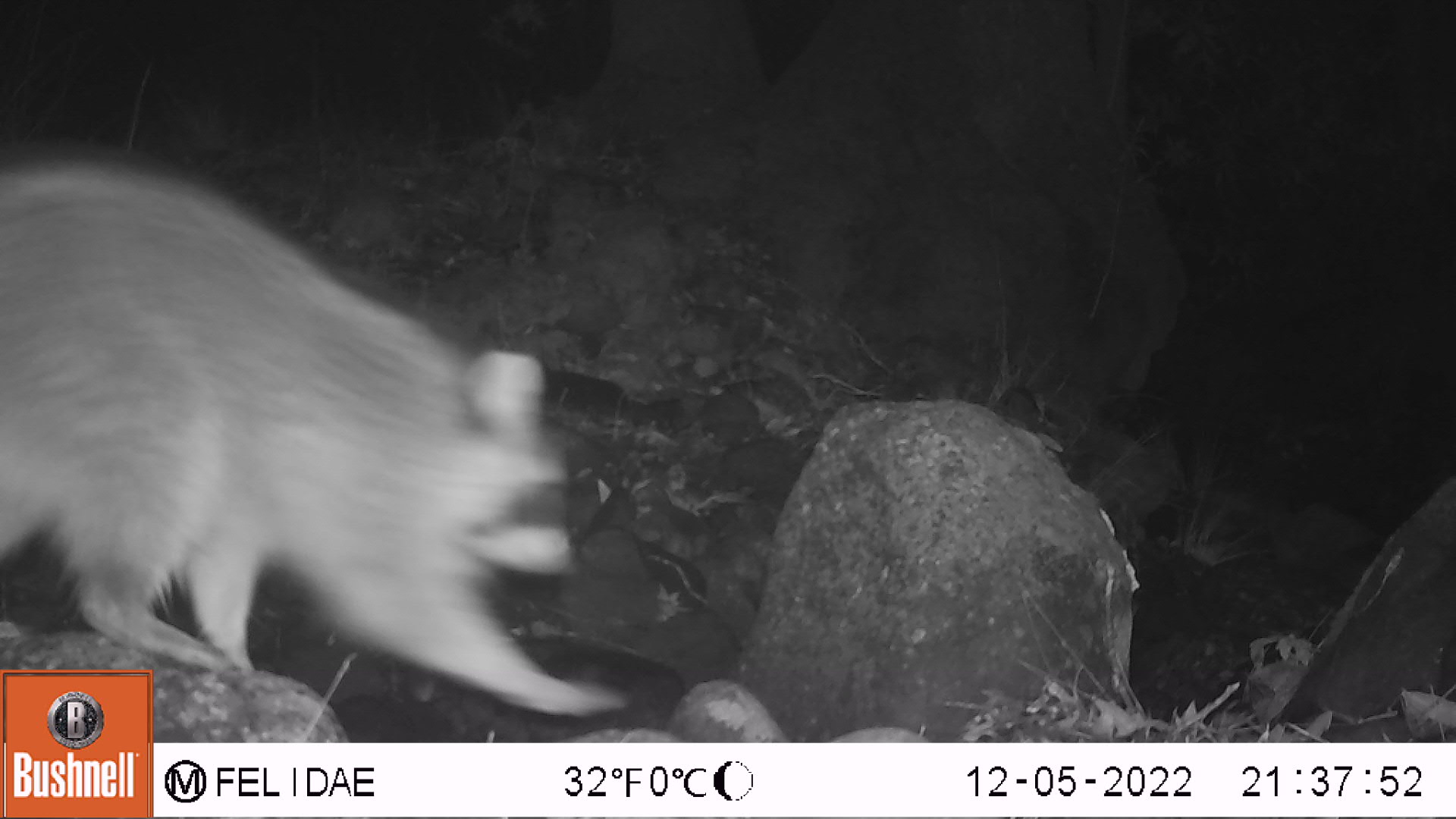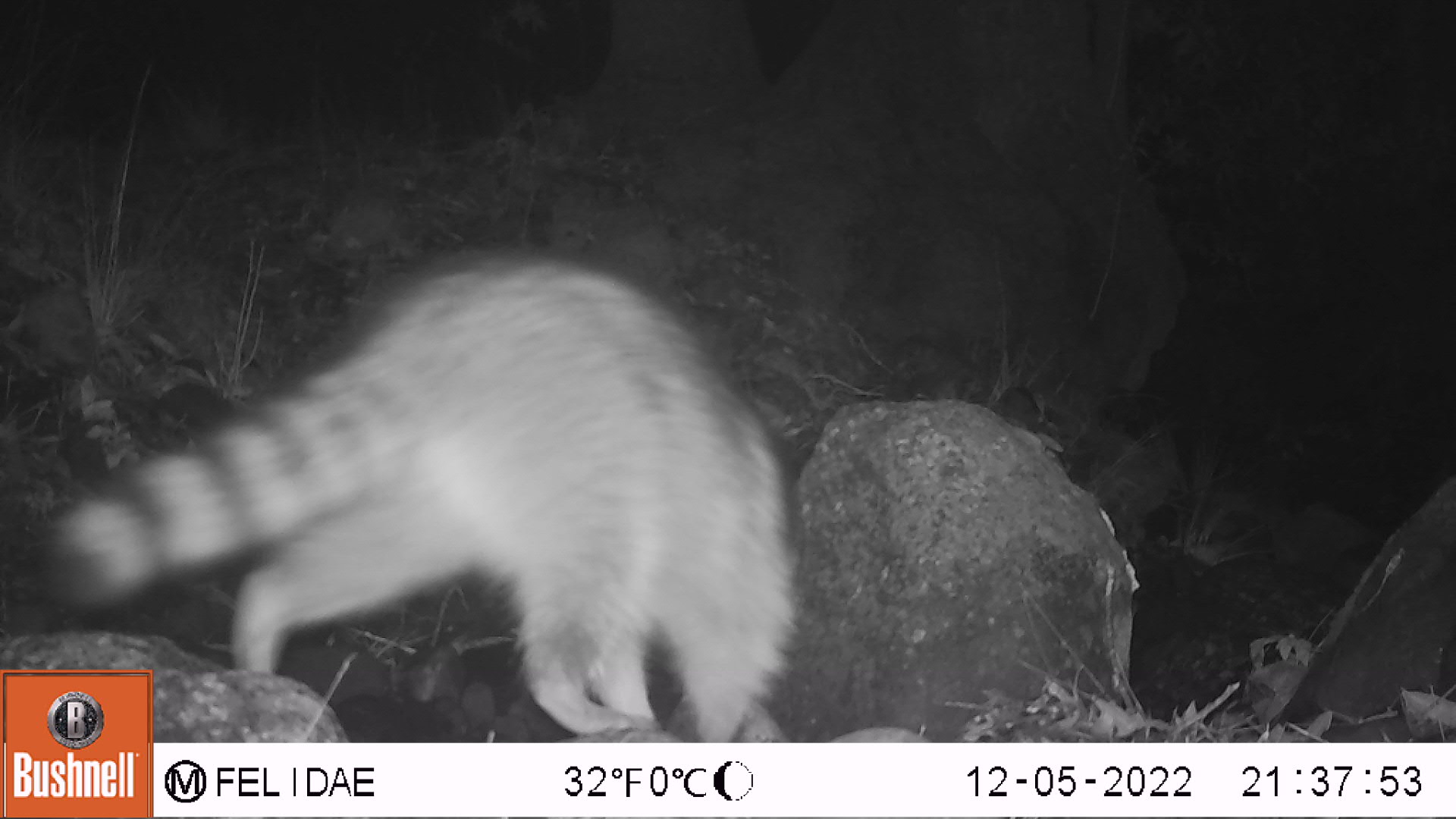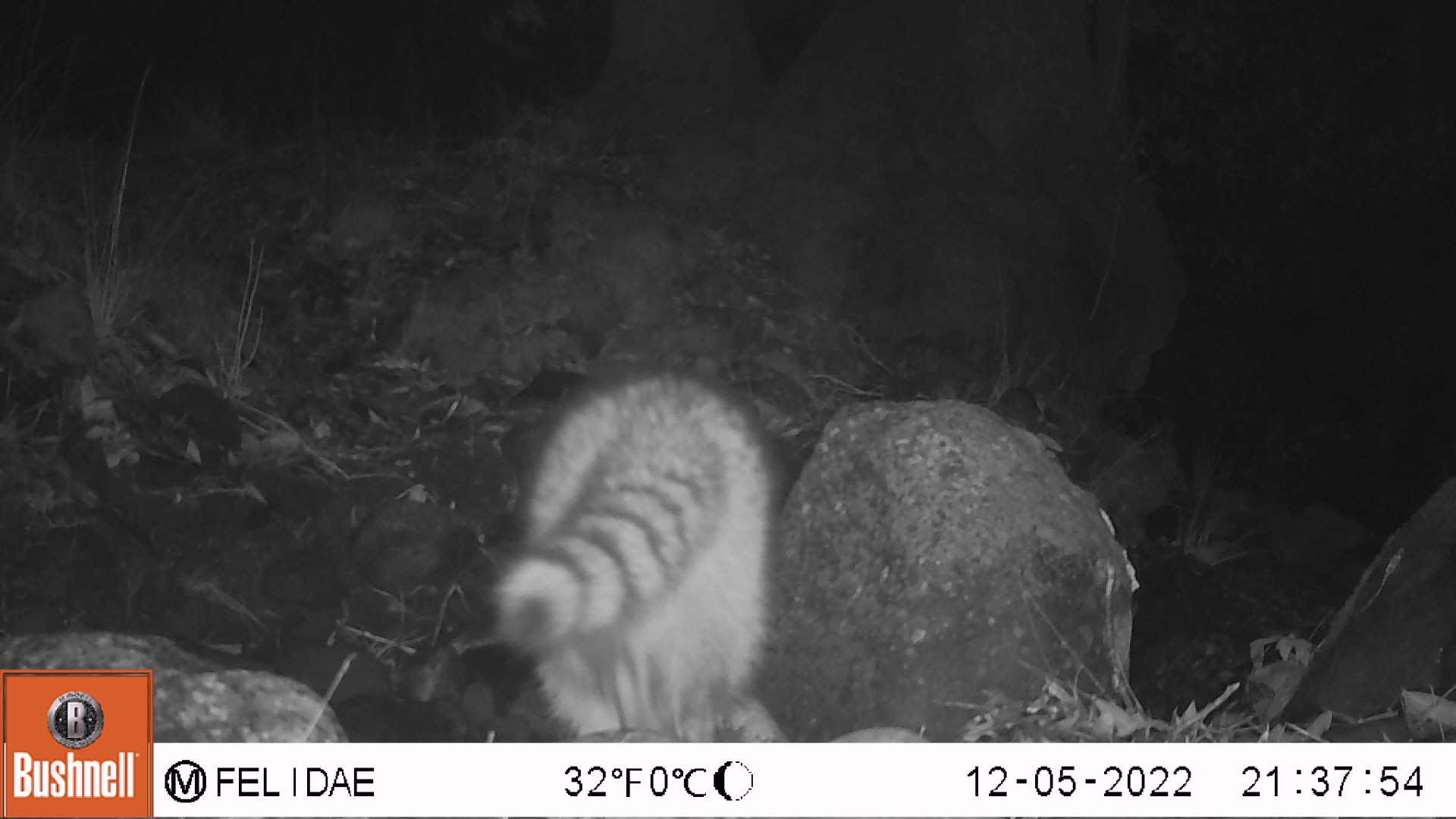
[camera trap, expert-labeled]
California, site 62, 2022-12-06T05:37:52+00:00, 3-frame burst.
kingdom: Animalia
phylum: Chordata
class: Mammalia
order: Carnivora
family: Procyonidae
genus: Procyon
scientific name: Procyon lotor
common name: raccoon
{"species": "raccoon (Procyon lotor)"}